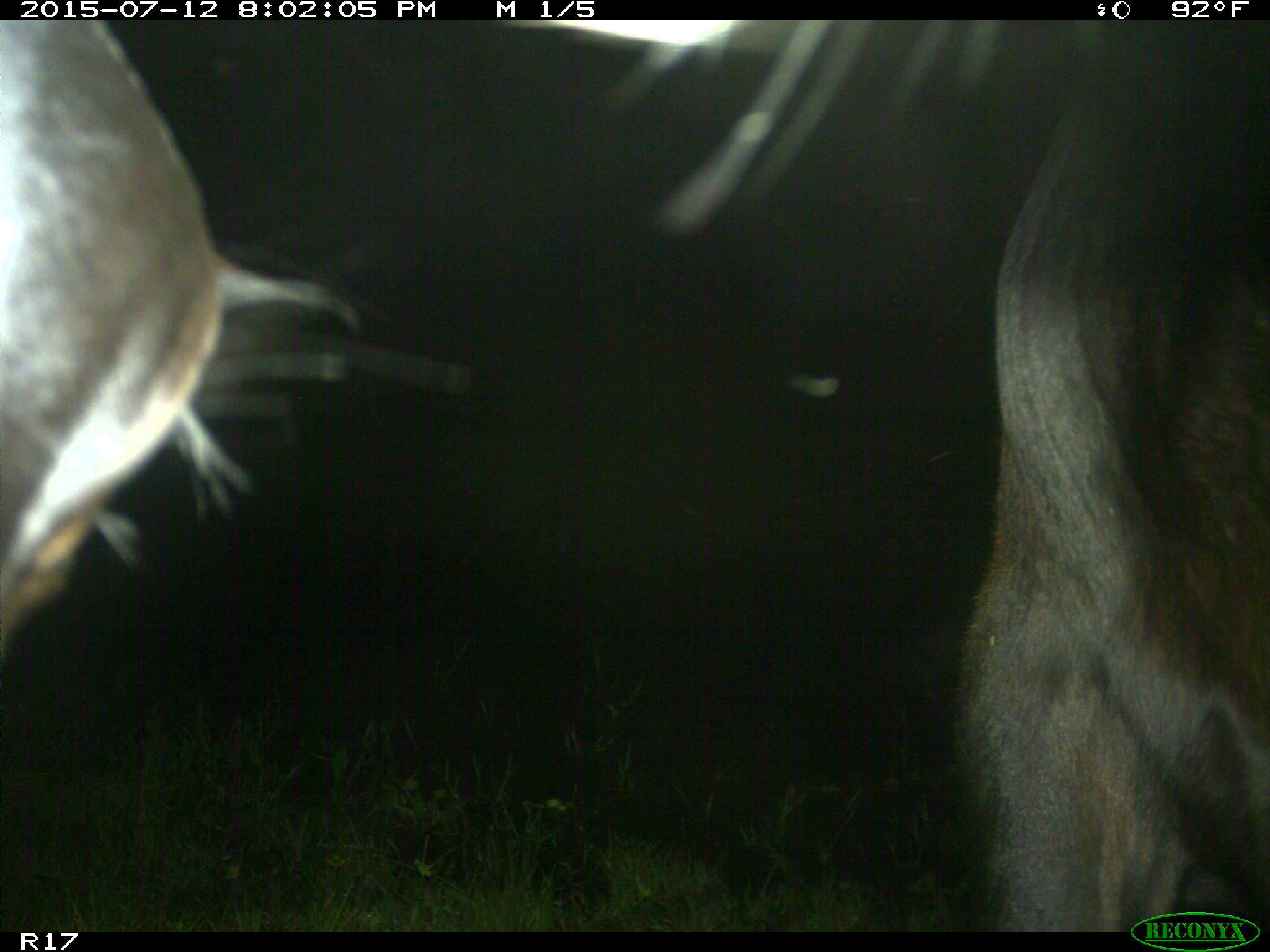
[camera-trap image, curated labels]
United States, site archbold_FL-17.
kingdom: Animalia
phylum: Chordata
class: Mammalia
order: Artiodactyla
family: Bovidae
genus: Bos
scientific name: Bos taurus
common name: domestic cow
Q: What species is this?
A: Bos taurus (domestic cow).